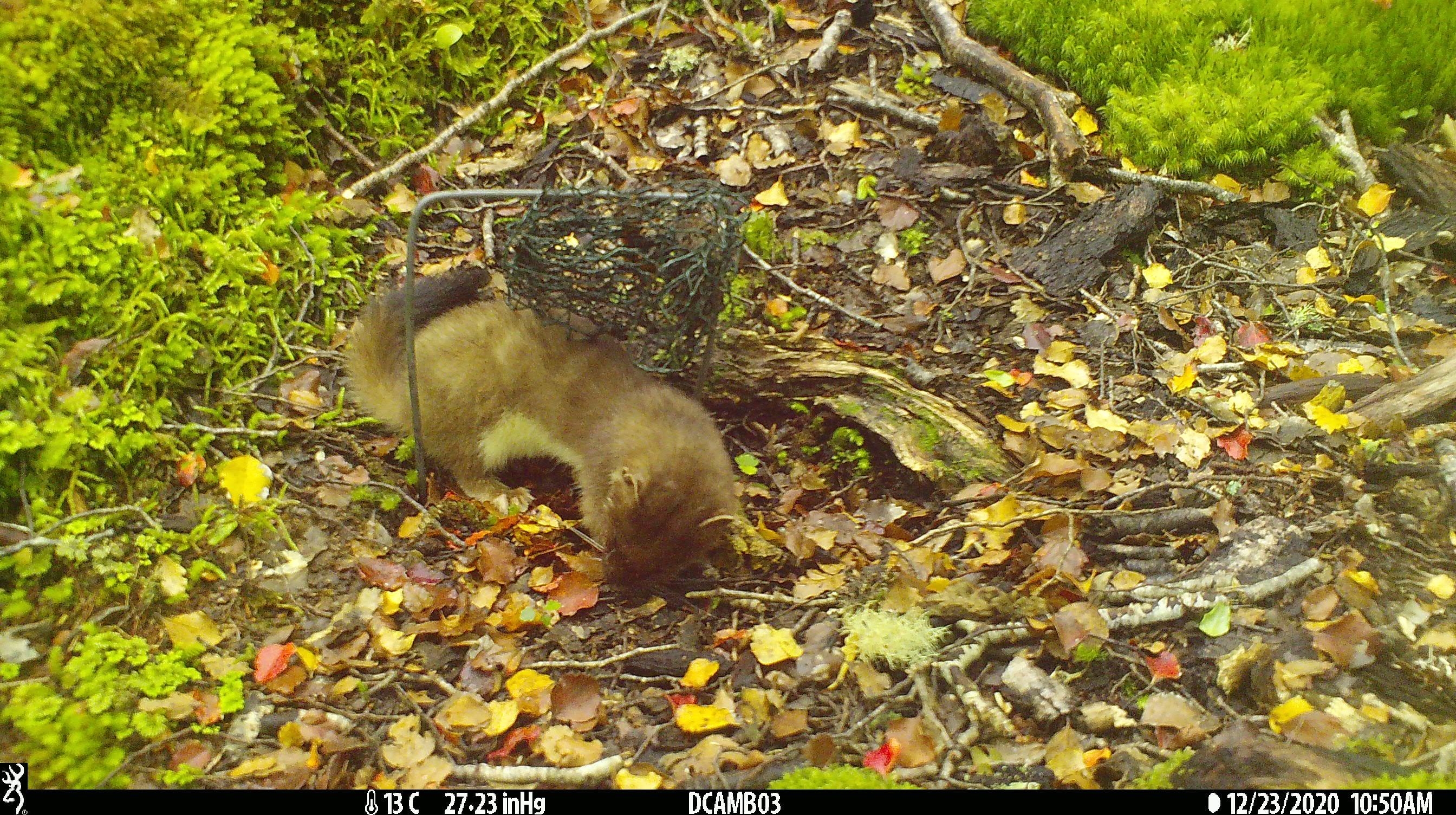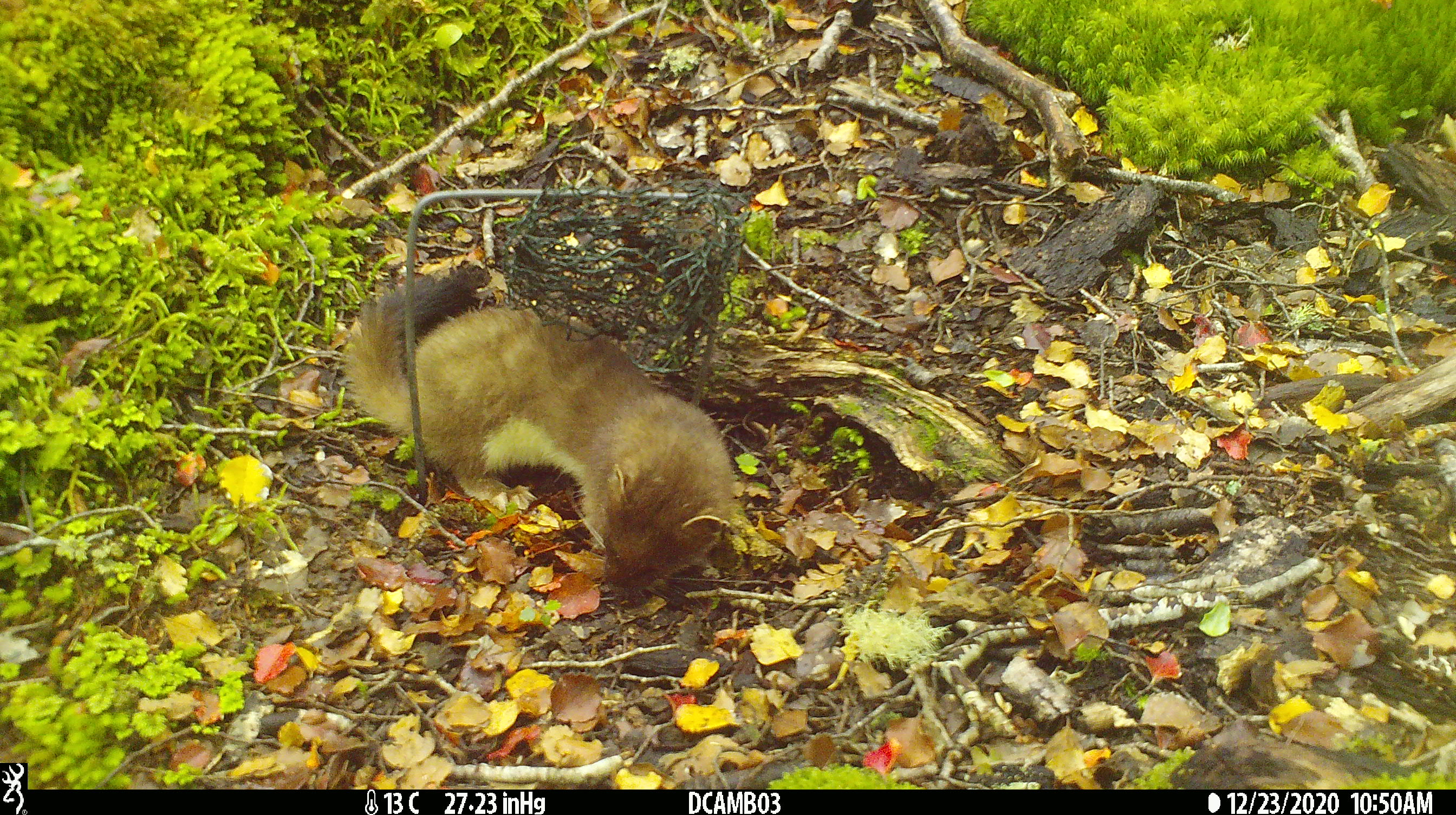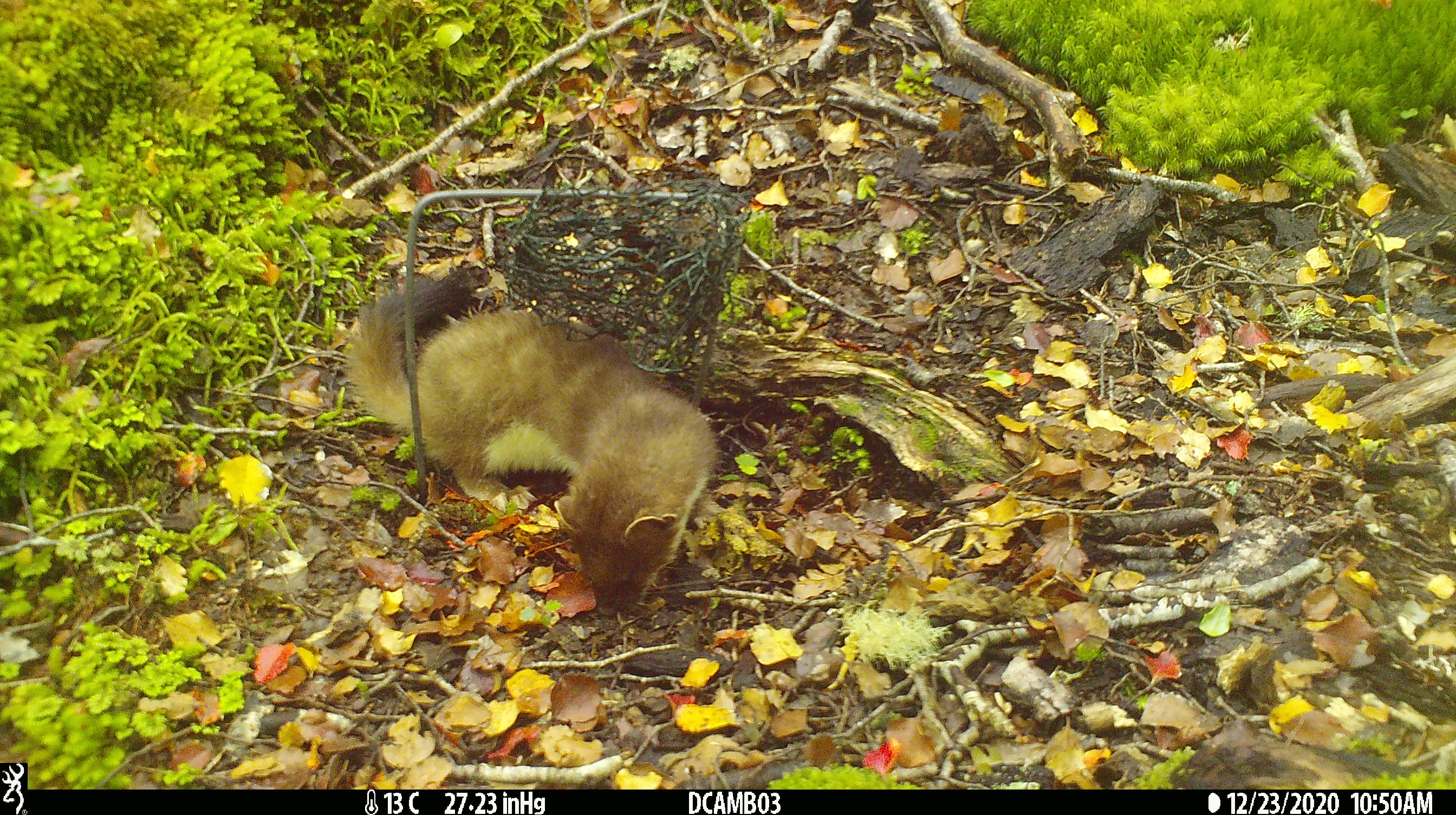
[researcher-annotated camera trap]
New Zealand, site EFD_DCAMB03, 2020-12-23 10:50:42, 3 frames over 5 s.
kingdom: Animalia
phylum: Chordata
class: Mammalia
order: Carnivora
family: Mustelidae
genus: Mustela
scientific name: Mustela erminea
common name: stoat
Stoat (Mustela erminea).